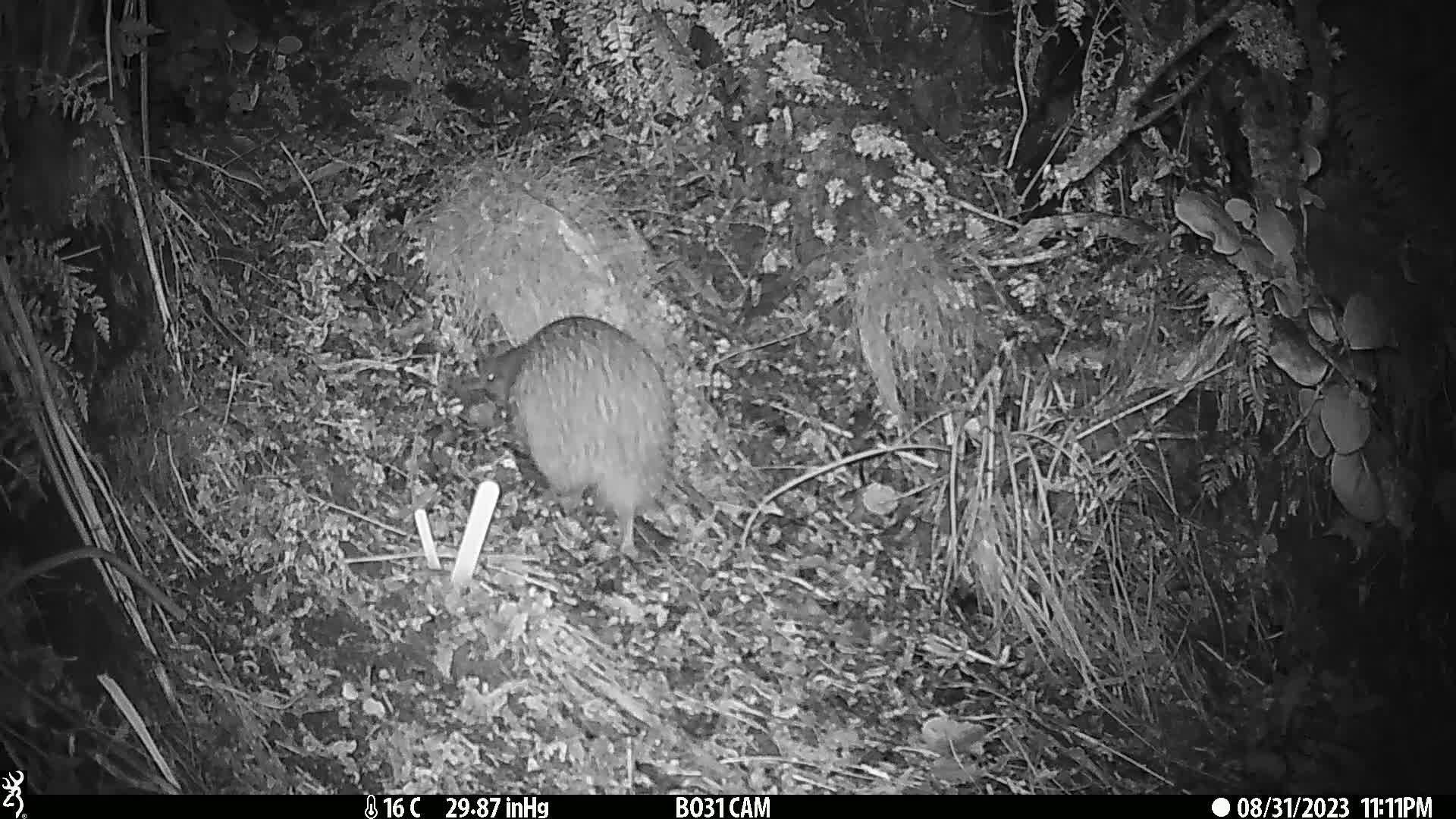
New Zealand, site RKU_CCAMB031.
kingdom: Animalia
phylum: Chordata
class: Aves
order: Apterygiformes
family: Apterygidae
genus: Apteryx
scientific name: Apteryx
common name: kiwi